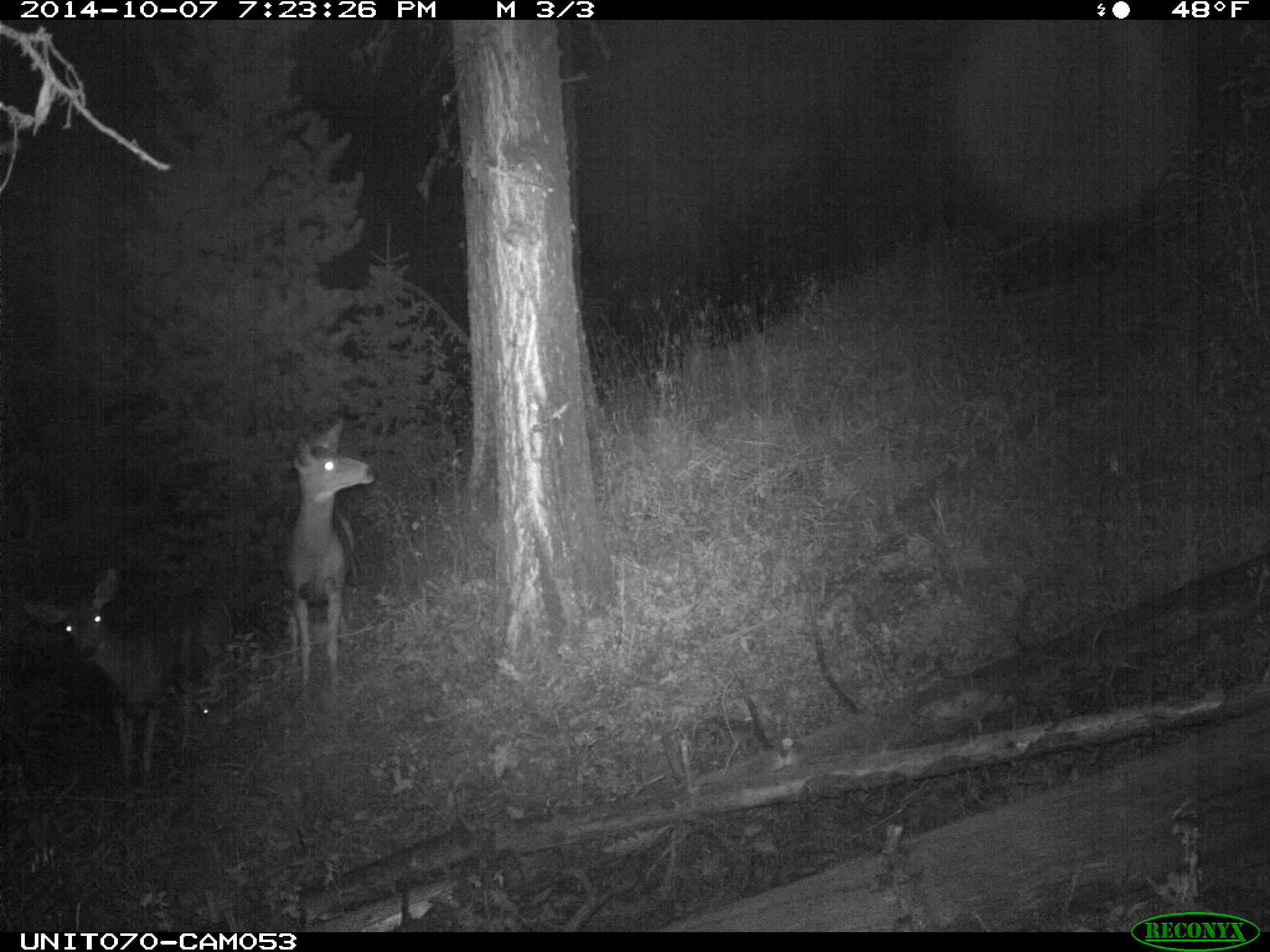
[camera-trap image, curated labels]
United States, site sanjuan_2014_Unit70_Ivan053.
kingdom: Animalia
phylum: Chordata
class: Mammalia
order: Artiodactyla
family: Cervidae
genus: Odocoileus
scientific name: Odocoileus hemionus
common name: mule deer